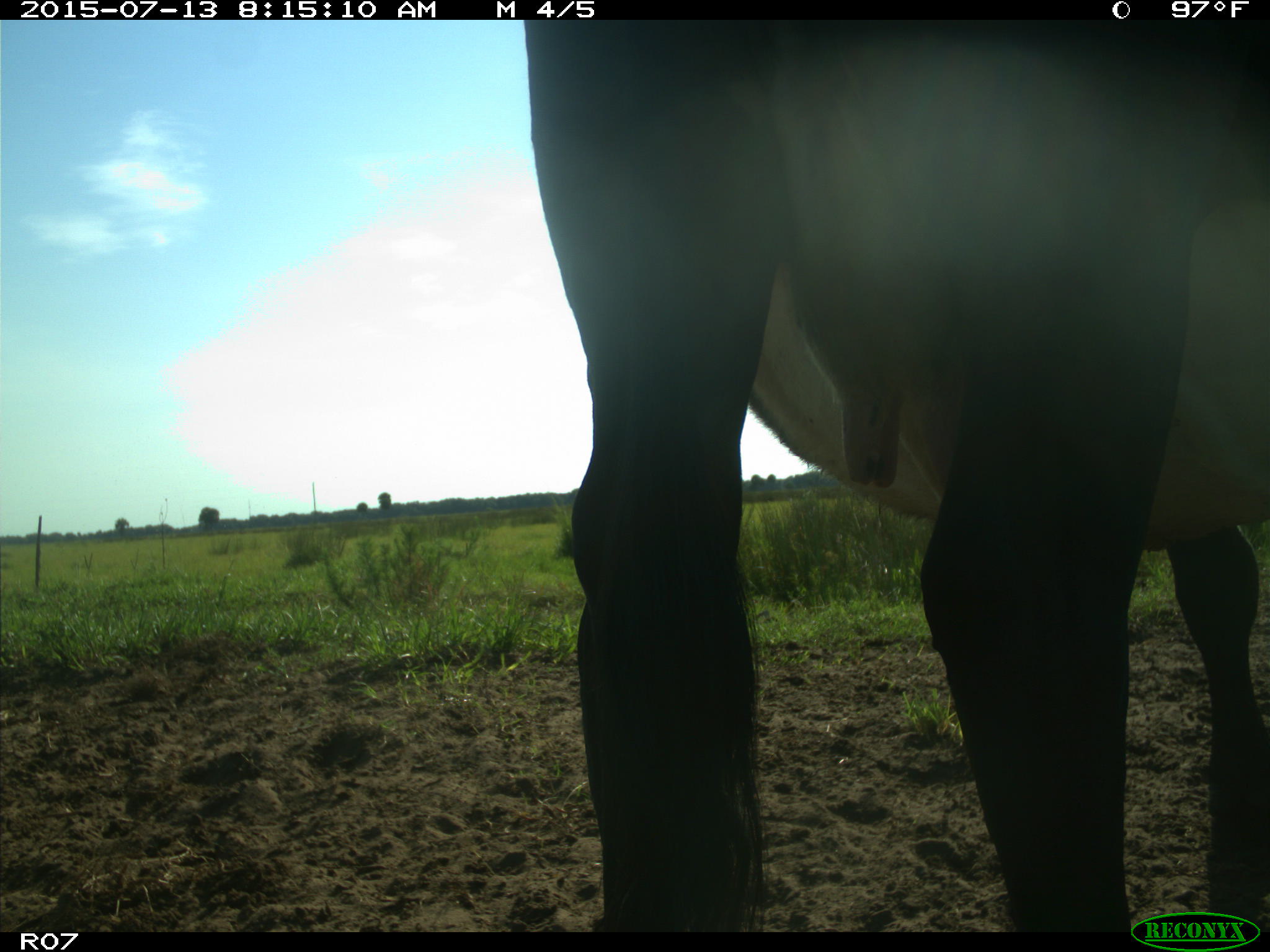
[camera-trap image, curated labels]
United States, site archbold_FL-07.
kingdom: Animalia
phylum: Chordata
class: Mammalia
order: Artiodactyla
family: Bovidae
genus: Bos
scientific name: Bos taurus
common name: domestic cow